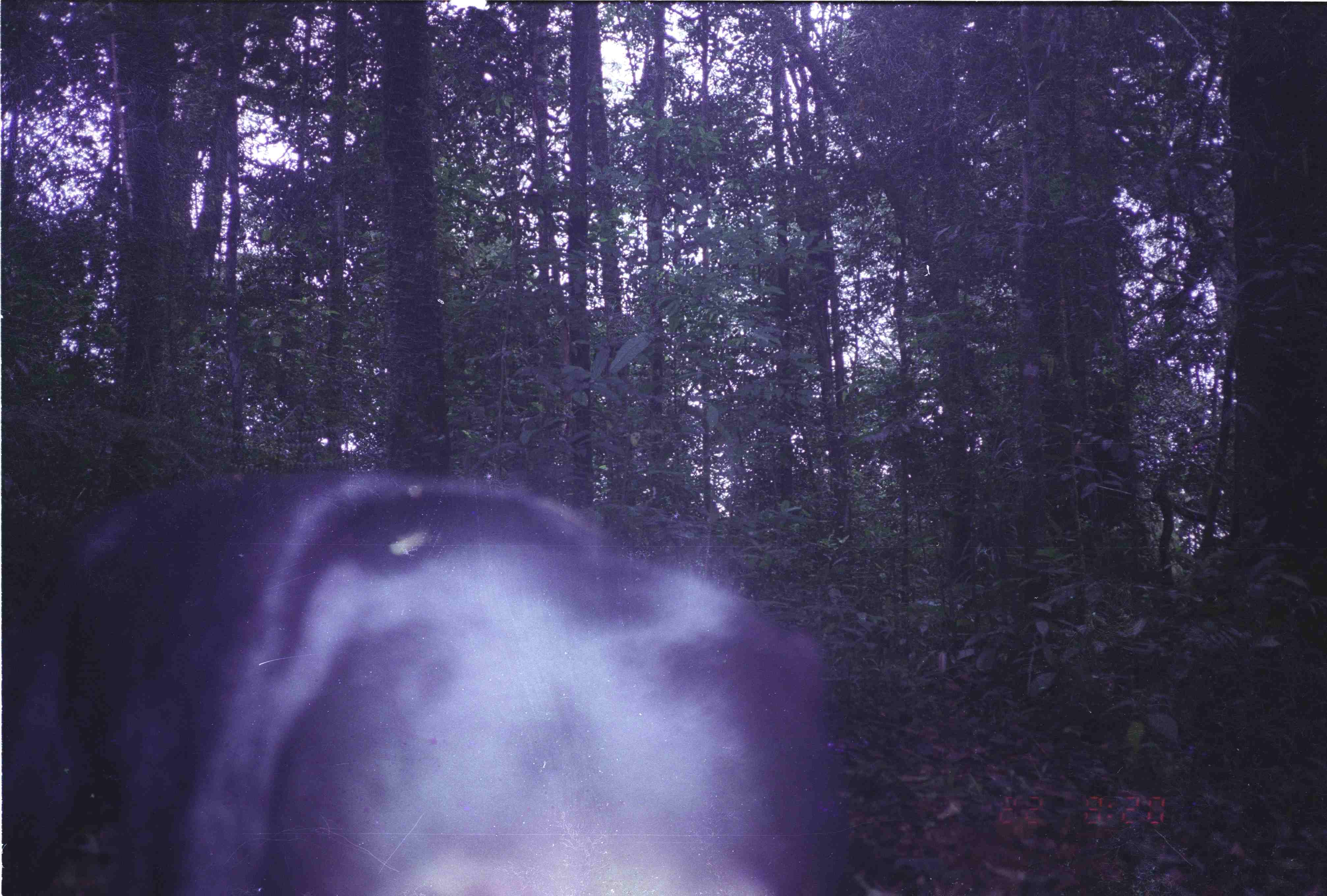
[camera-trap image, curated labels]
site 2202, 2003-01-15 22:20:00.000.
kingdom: Animalia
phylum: Chordata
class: Mammalia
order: Perissodactyla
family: Tapiridae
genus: Tapirus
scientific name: Tapirus indicus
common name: malayan tapir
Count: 1.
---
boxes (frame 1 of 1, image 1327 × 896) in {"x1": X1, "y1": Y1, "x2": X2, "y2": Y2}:
tapirus indicus: {"x1": 2, "y1": 465, "x2": 849, "y2": 895}